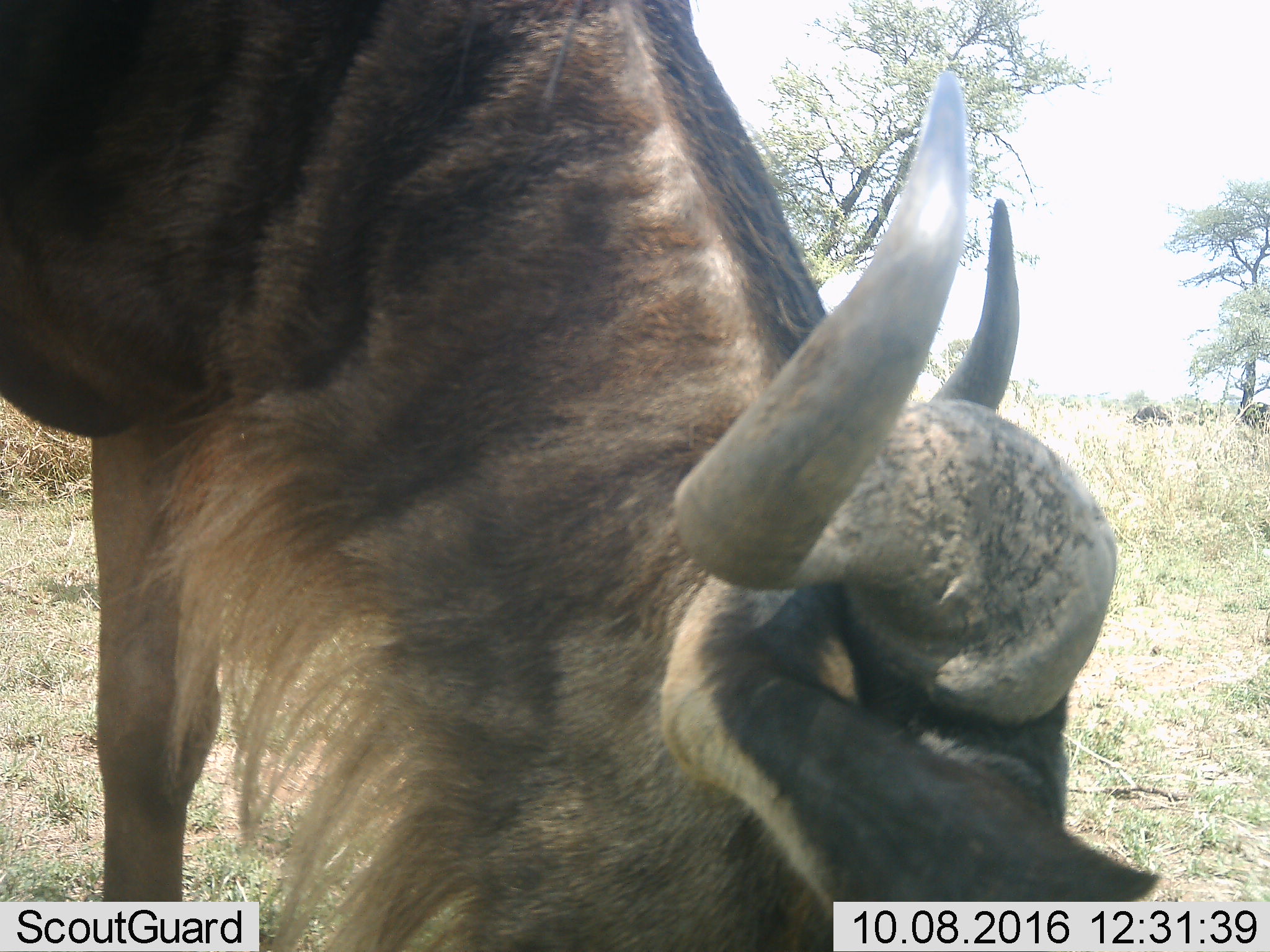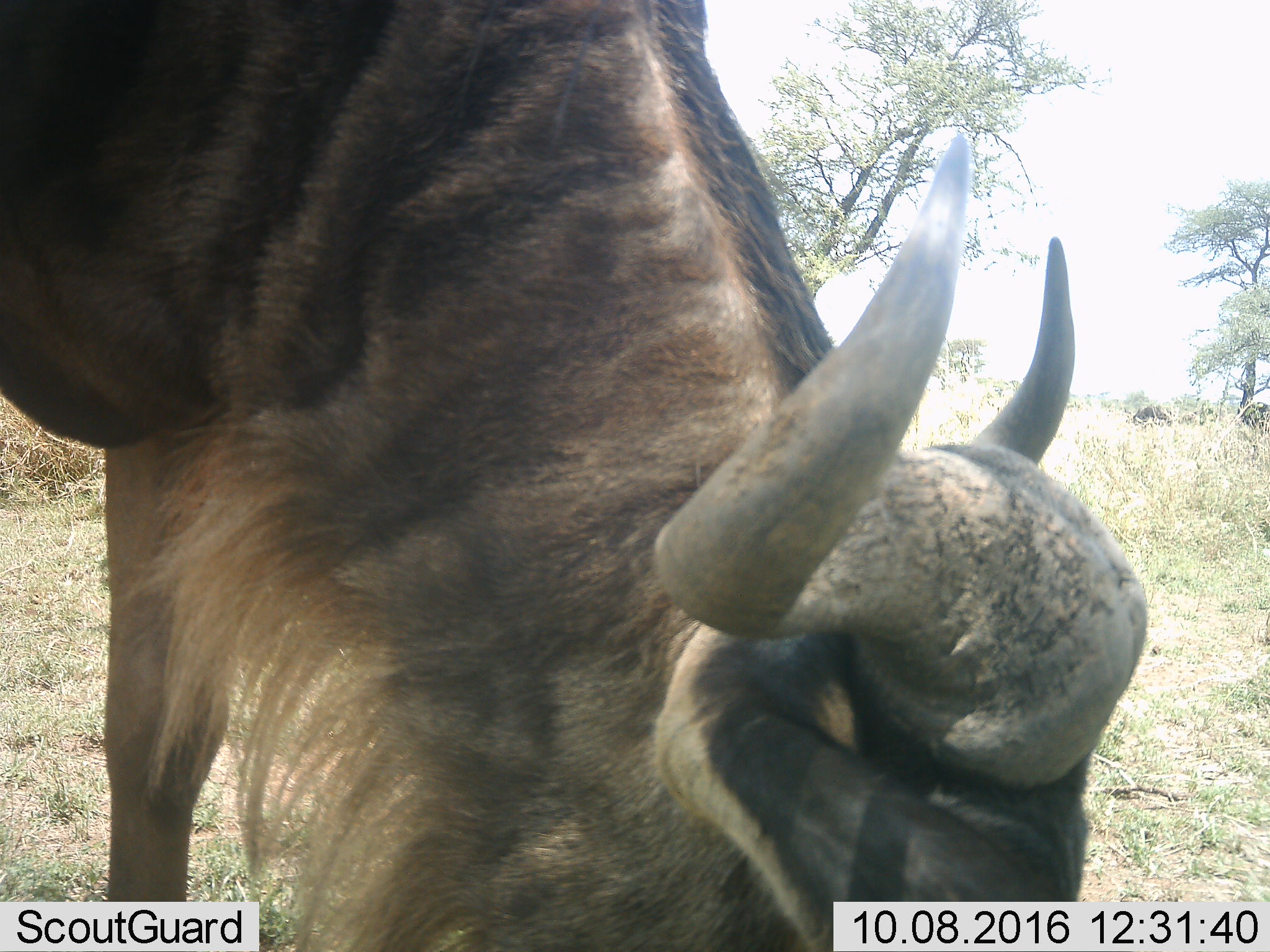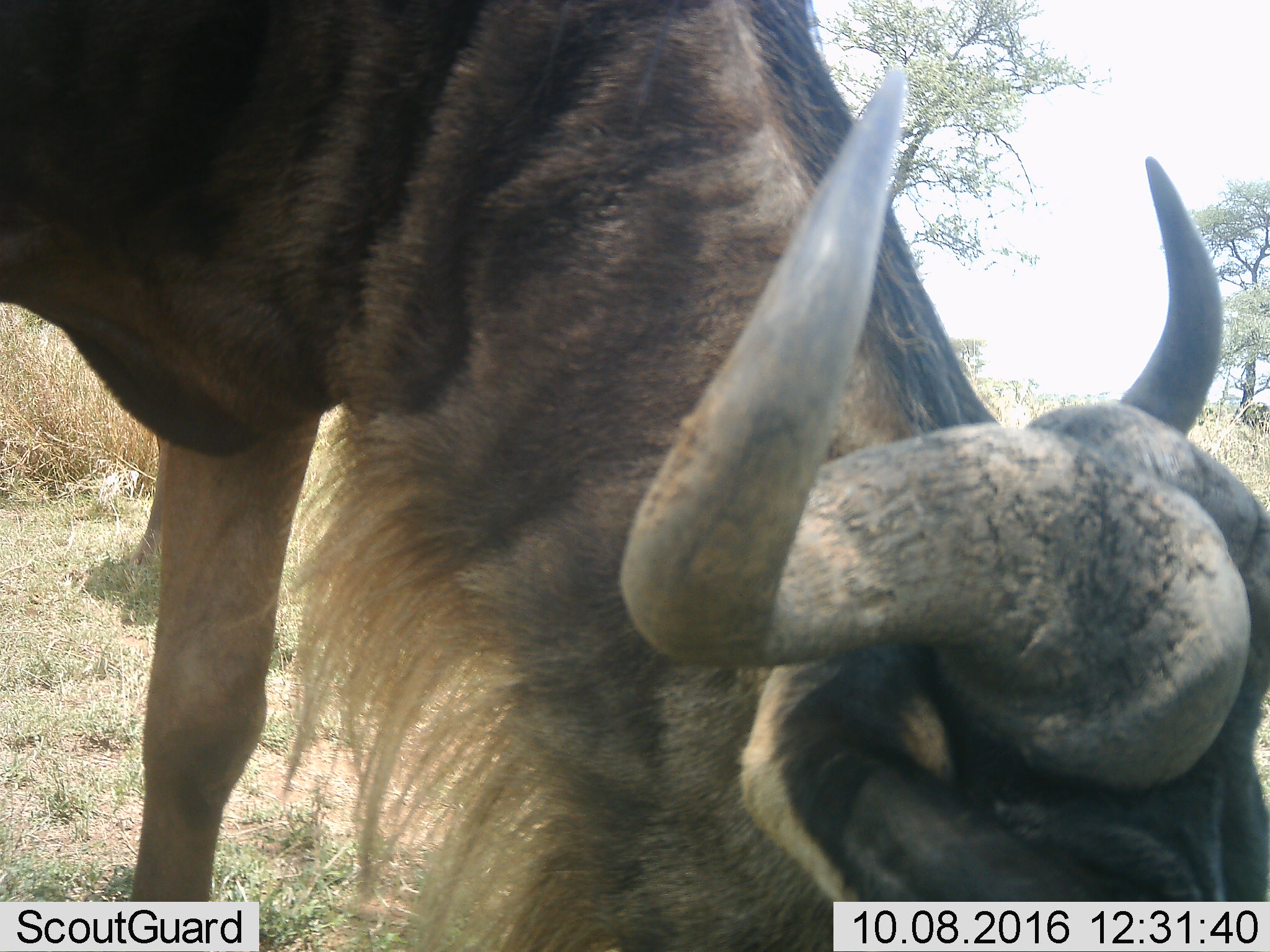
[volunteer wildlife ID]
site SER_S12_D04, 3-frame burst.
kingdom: Animalia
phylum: Chordata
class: Mammalia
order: Artiodactyla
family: Bovidae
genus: Connochaetes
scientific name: Connochaetes taurinus taurinus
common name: blue wildebeest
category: wildebeestblue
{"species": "wildebeestblue (blue wildebeest) (Connochaetes taurinus taurinus)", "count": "1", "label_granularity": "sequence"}